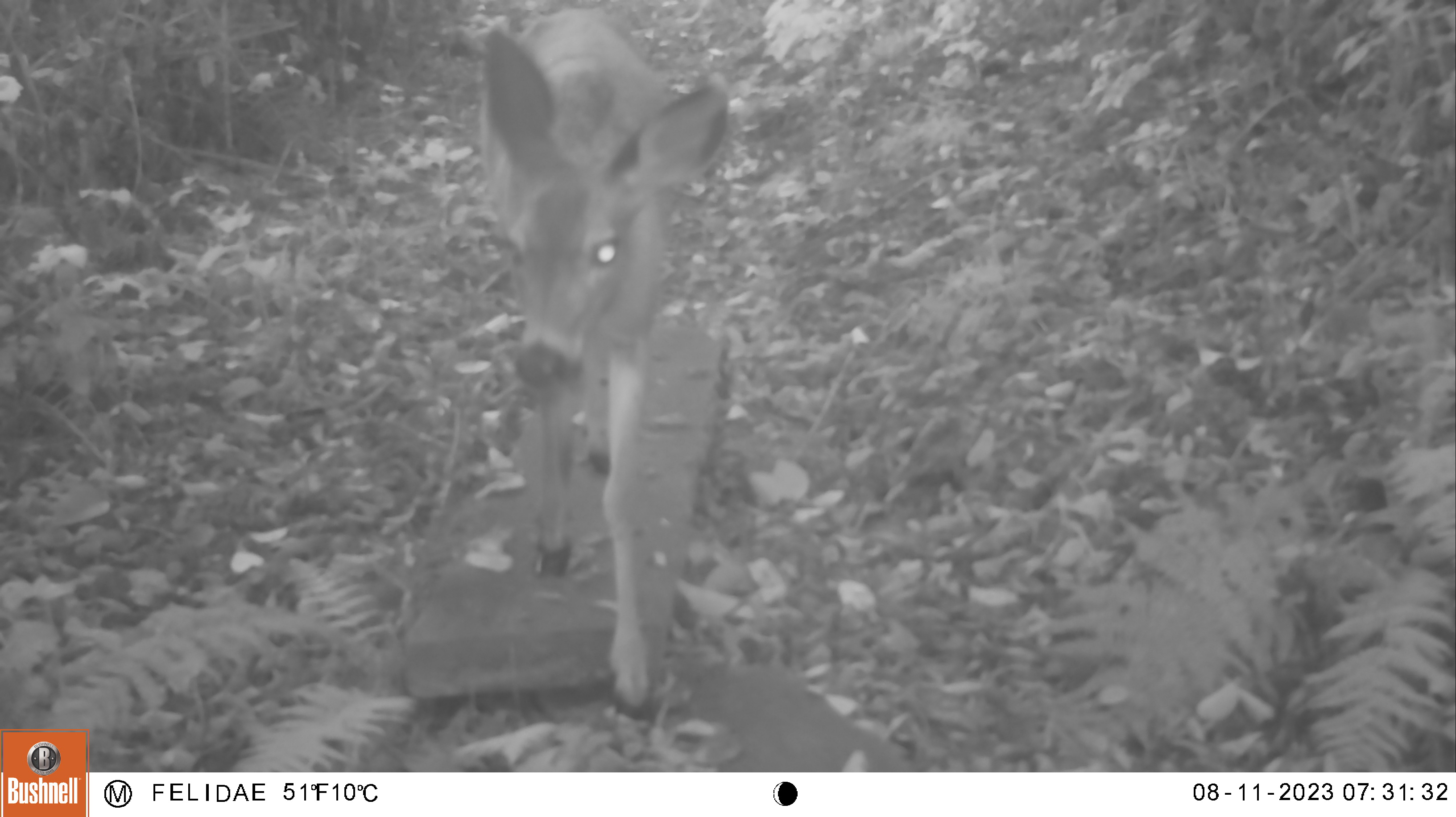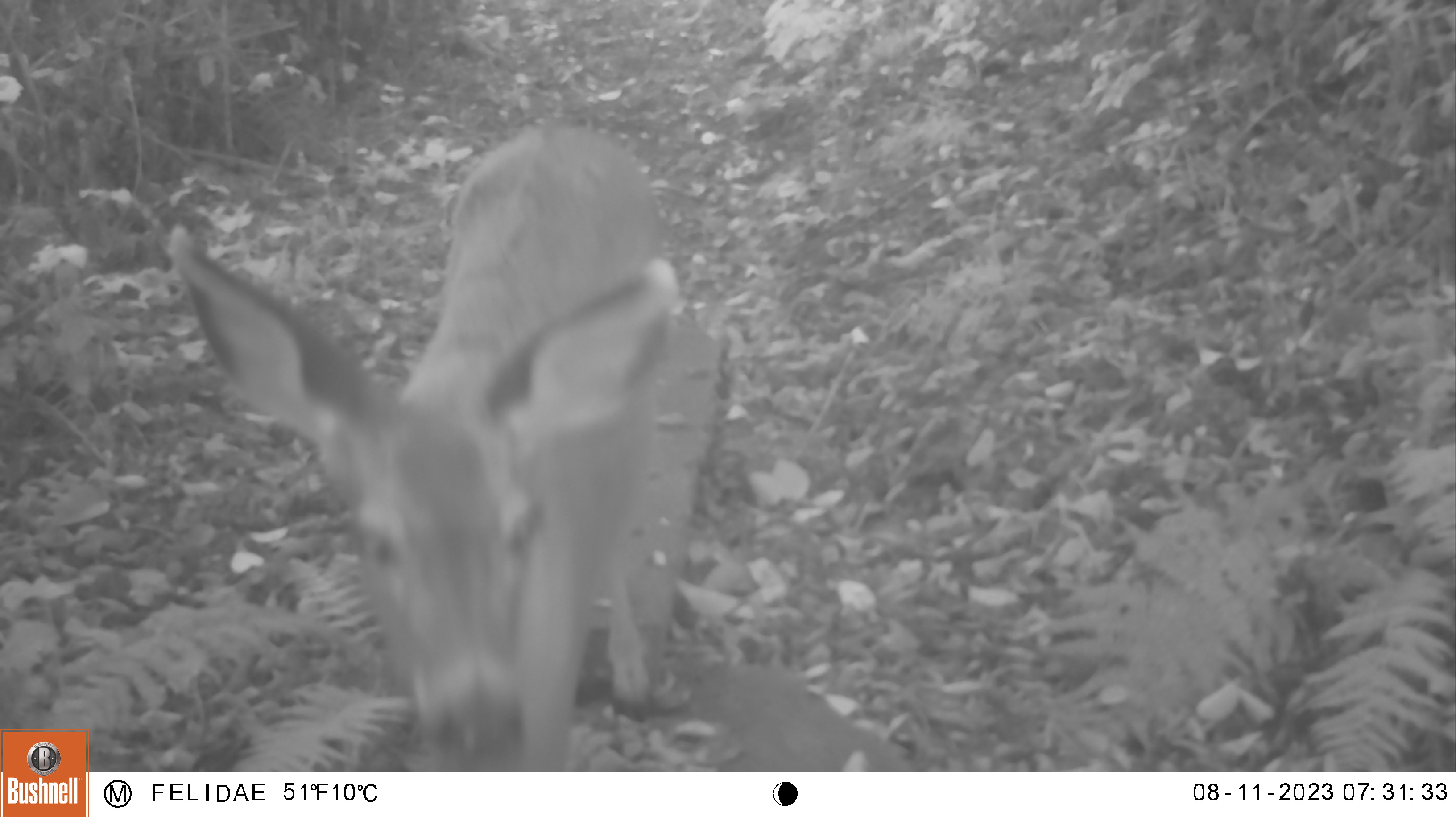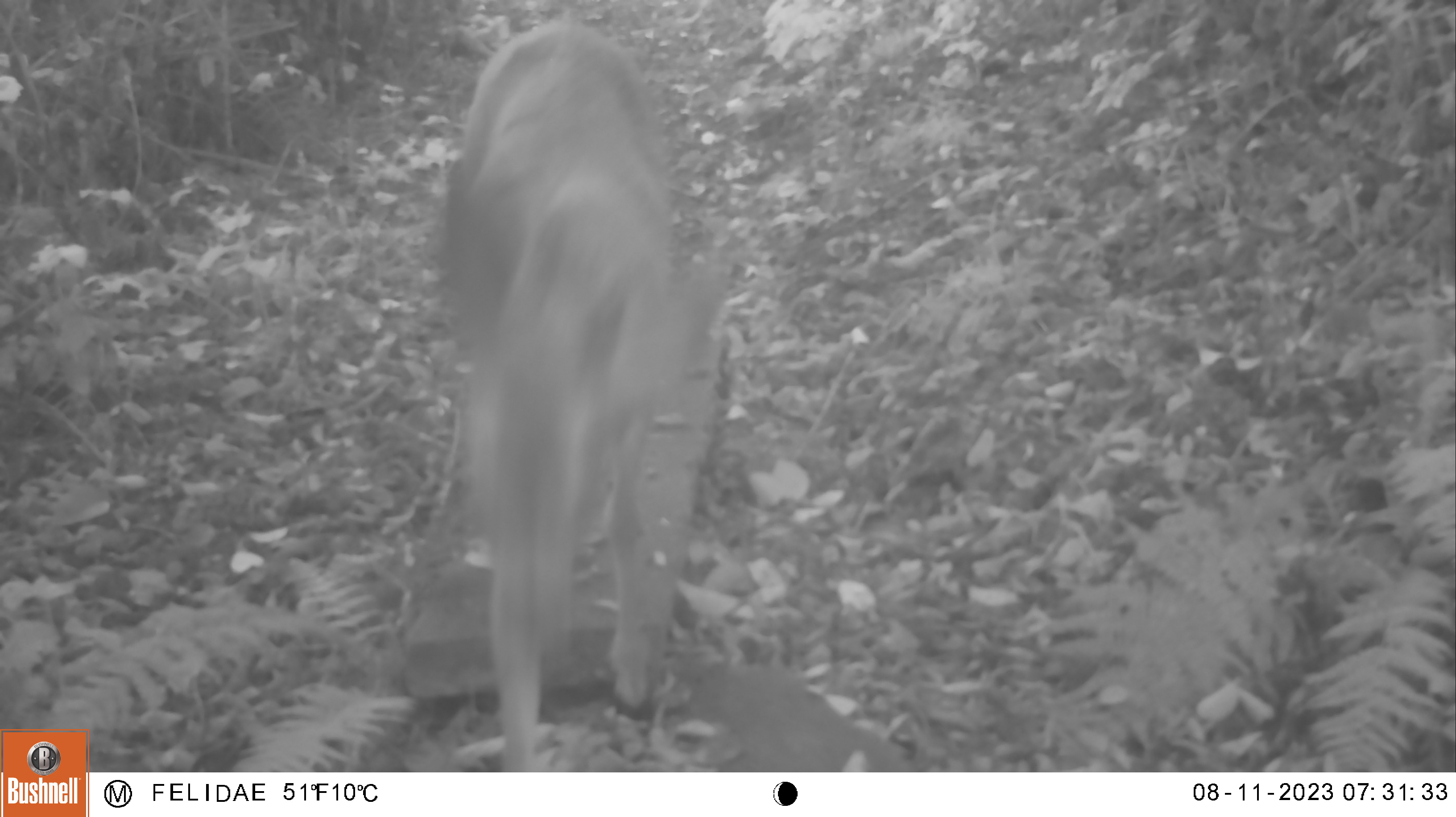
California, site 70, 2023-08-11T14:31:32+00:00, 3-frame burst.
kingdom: Animalia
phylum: Chordata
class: Mammalia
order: Artiodactyla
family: Cervidae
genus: Odocoileus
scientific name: Odocoileus hemionus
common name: mule deer